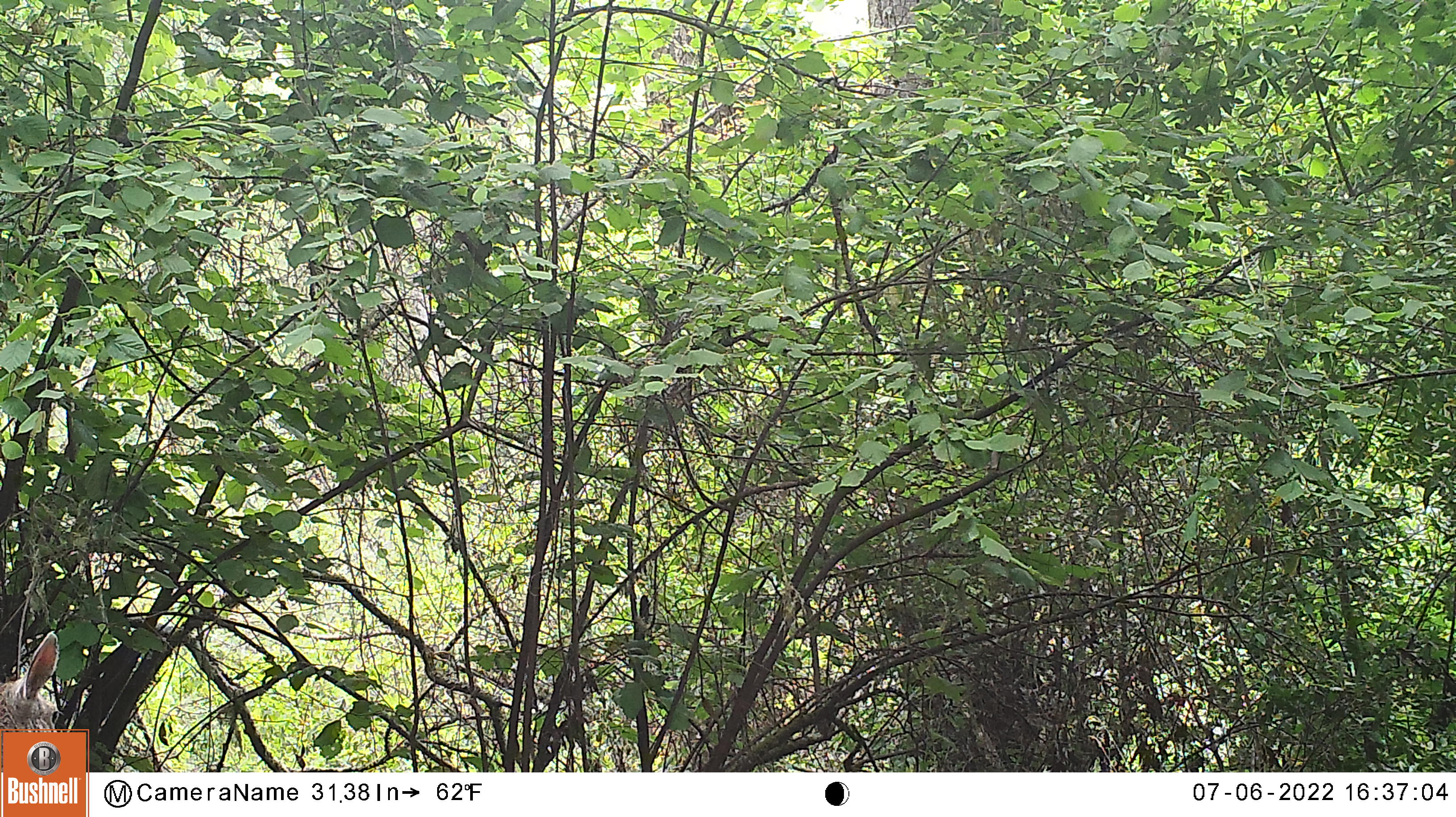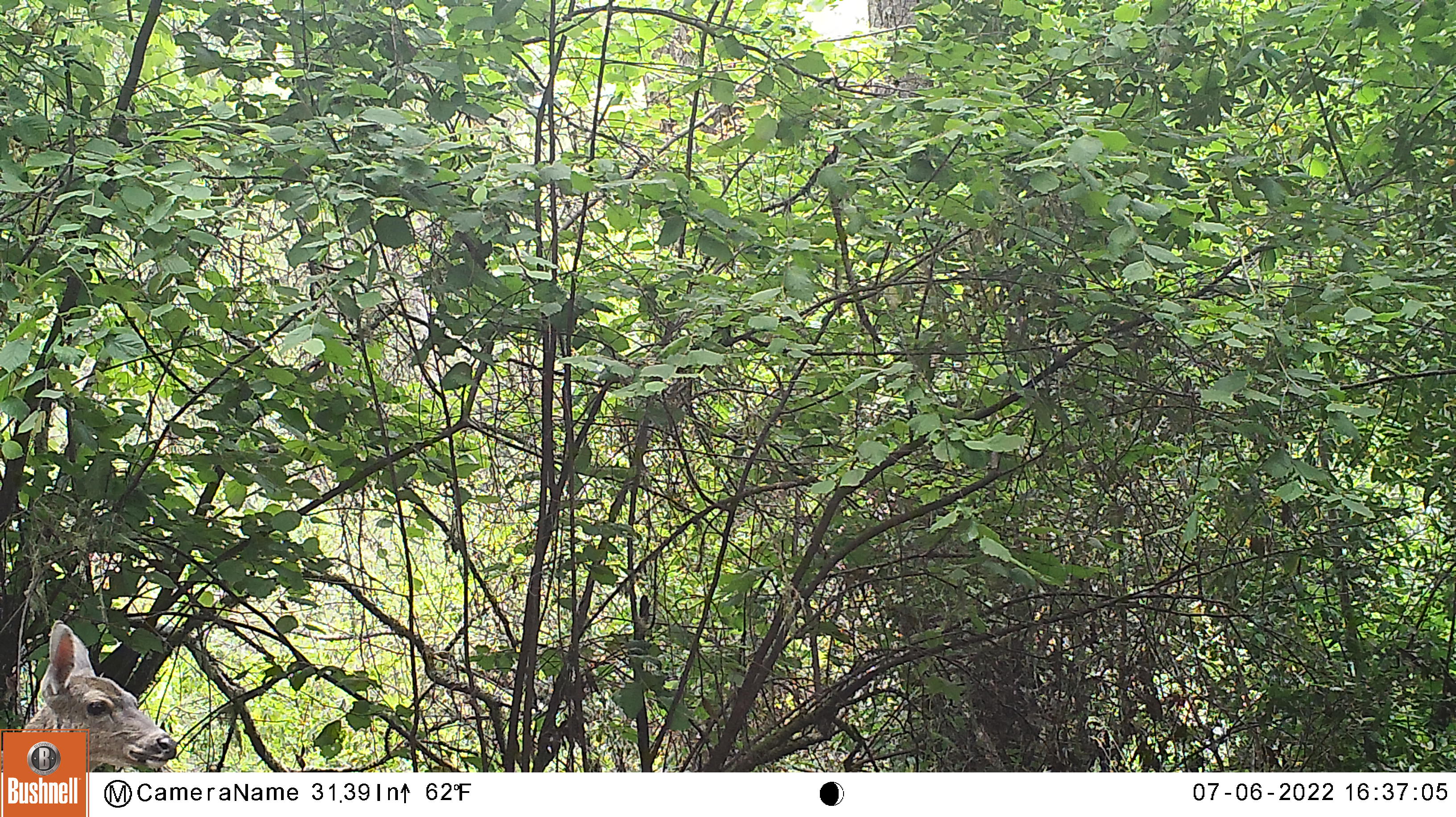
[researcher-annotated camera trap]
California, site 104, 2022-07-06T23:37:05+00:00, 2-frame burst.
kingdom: Animalia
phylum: Chordata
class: Mammalia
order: Artiodactyla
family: Cervidae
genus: Odocoileus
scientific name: Odocoileus hemionus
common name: mule deer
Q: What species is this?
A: Mule deer (Odocoileus hemionus).